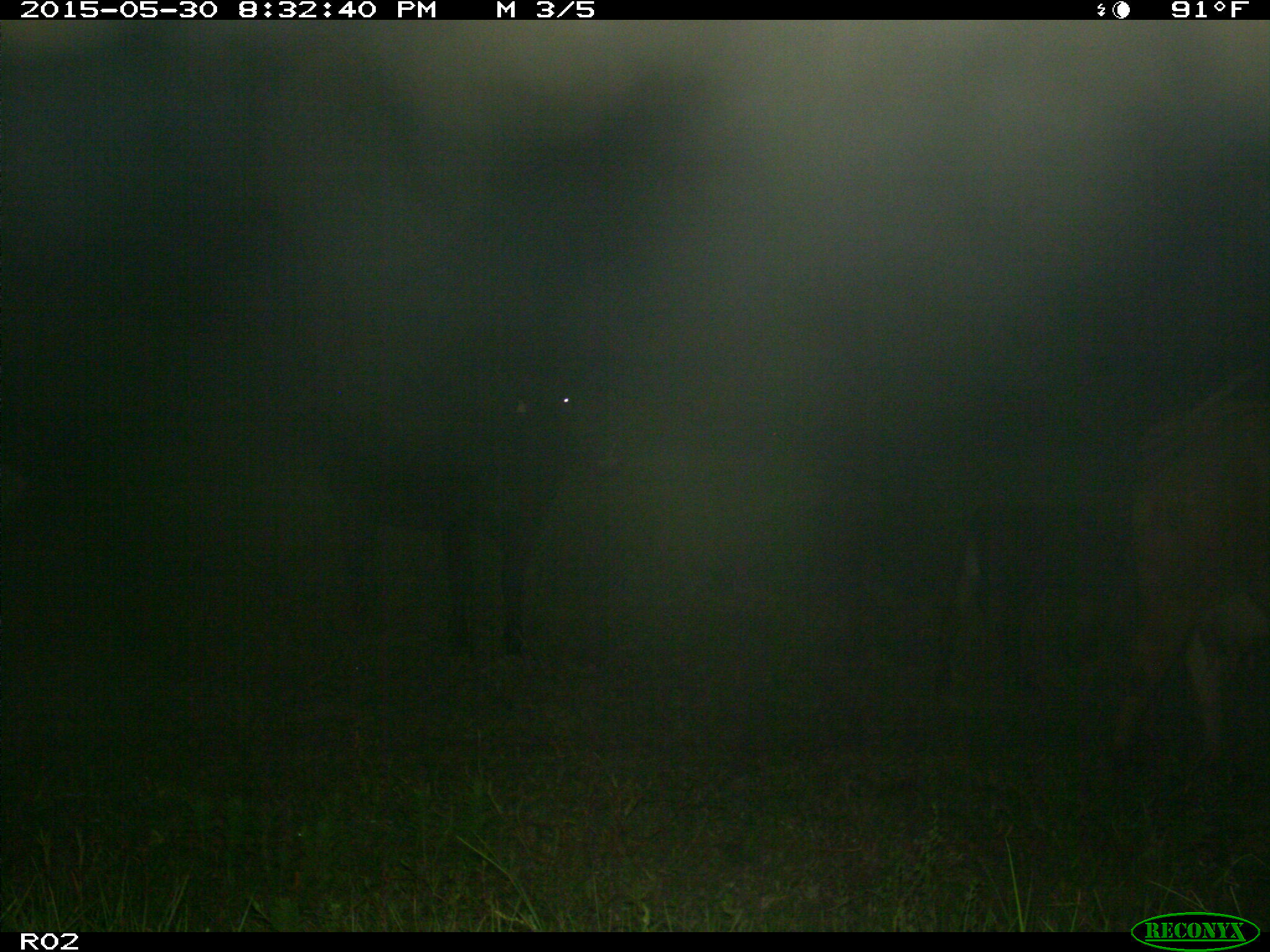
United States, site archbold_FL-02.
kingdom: Animalia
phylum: Chordata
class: Mammalia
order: Artiodactyla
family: Bovidae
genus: Bos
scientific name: Bos taurus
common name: domestic cow